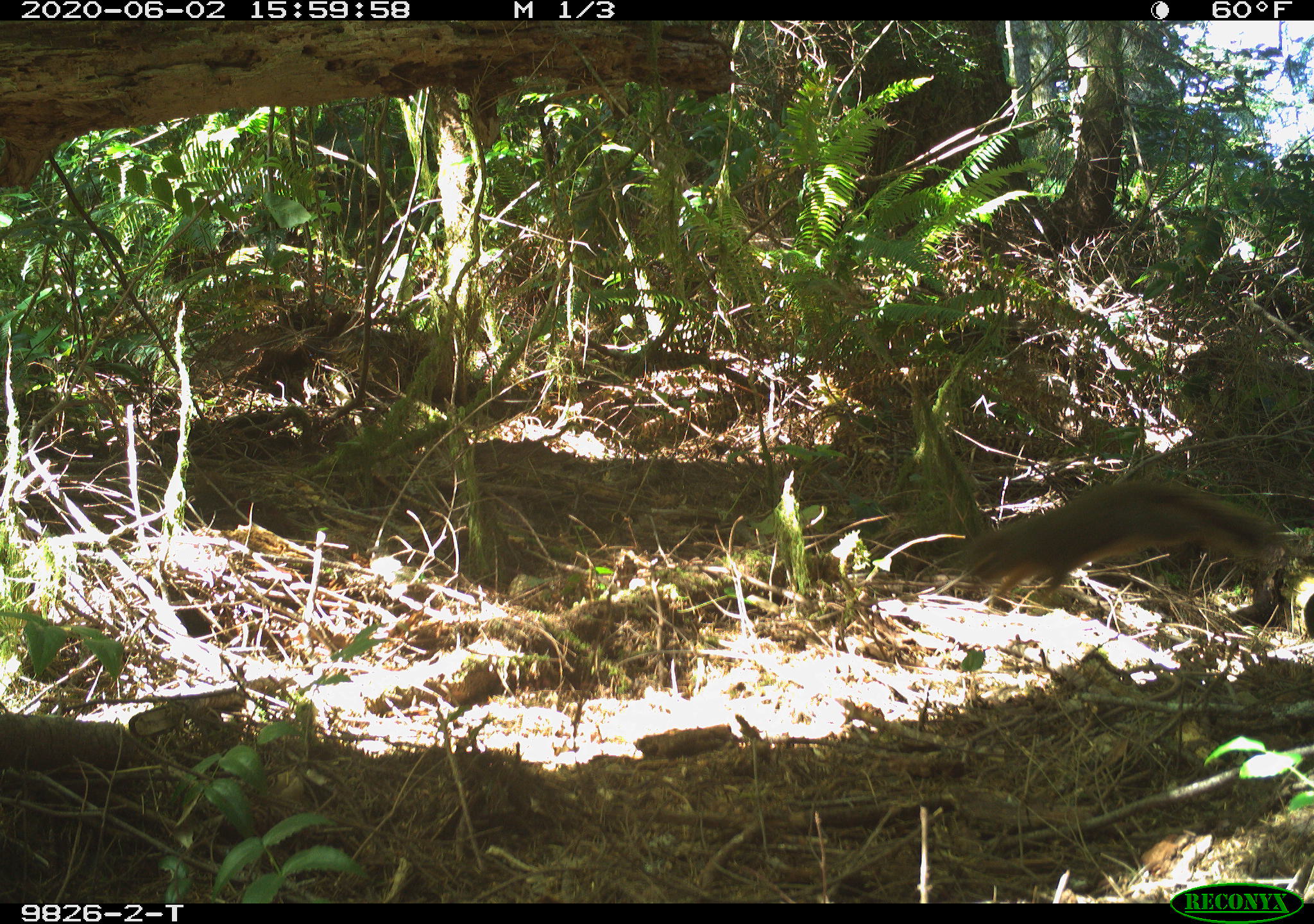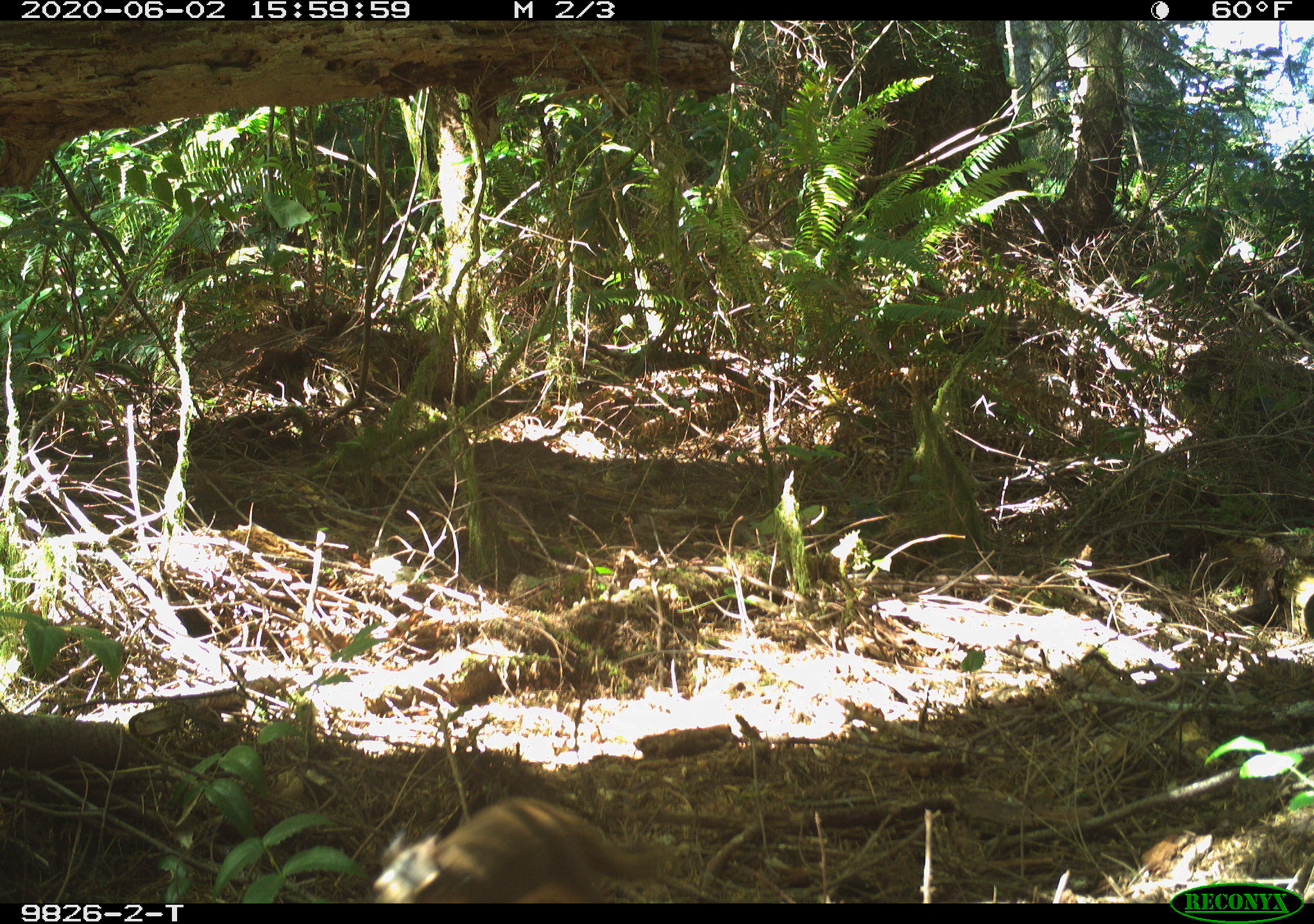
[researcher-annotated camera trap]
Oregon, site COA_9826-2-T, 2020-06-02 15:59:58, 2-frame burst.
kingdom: Animalia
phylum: Chordata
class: Mammalia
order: Rodentia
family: Sciuridae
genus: Tamiasciurus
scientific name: Tamiasciurus douglasii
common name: douglas squirrel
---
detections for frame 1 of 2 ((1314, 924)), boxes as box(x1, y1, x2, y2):
douglas squirrel: box(941, 473, 1289, 593)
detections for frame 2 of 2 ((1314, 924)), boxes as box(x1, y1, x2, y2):
douglas squirrel: box(372, 798, 675, 900)